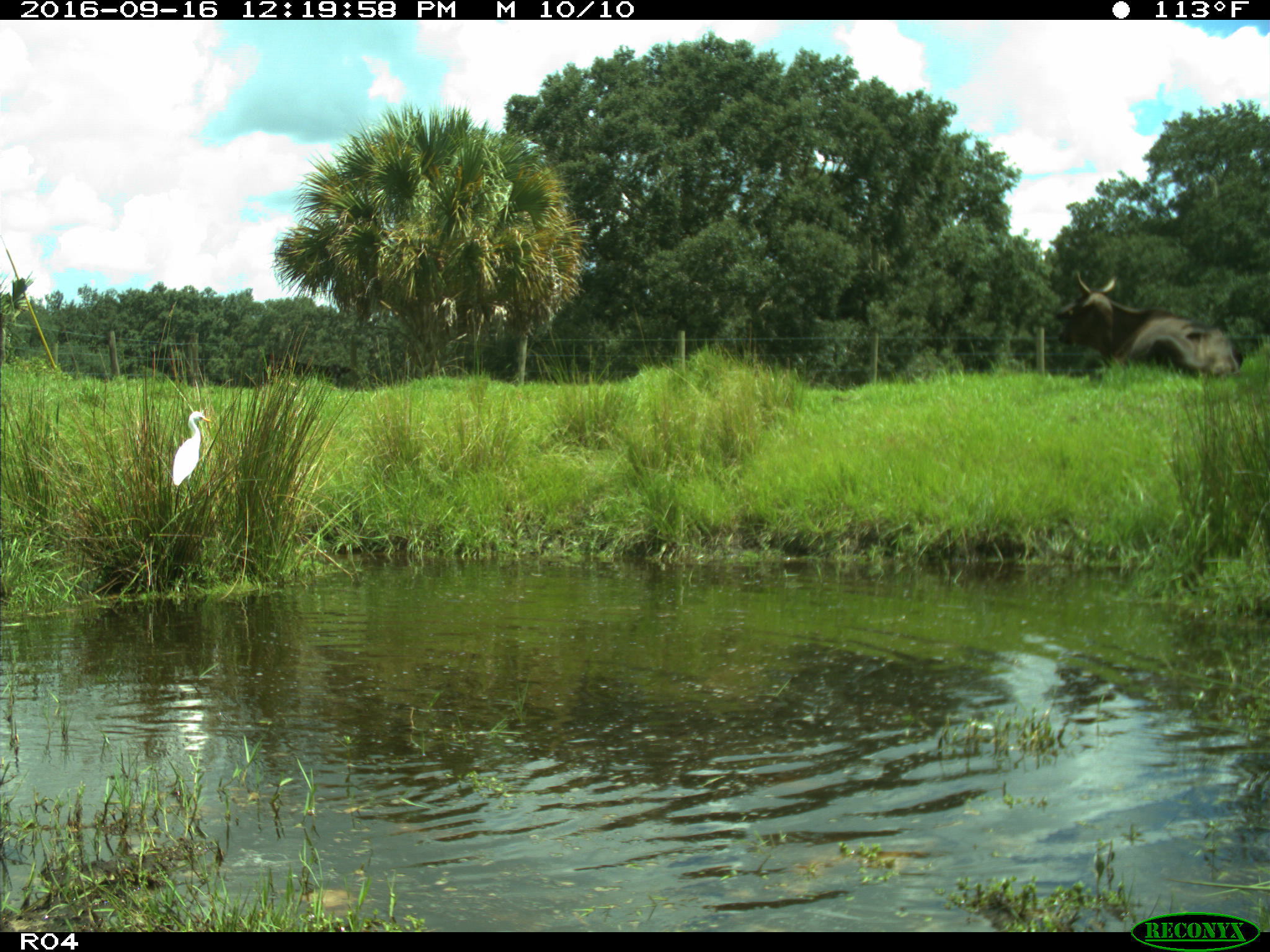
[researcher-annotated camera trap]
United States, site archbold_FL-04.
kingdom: Animalia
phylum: Chordata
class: Mammalia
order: Artiodactyla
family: Bovidae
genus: Bos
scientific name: Bos taurus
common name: domestic cow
Bos taurus (domestic cow).